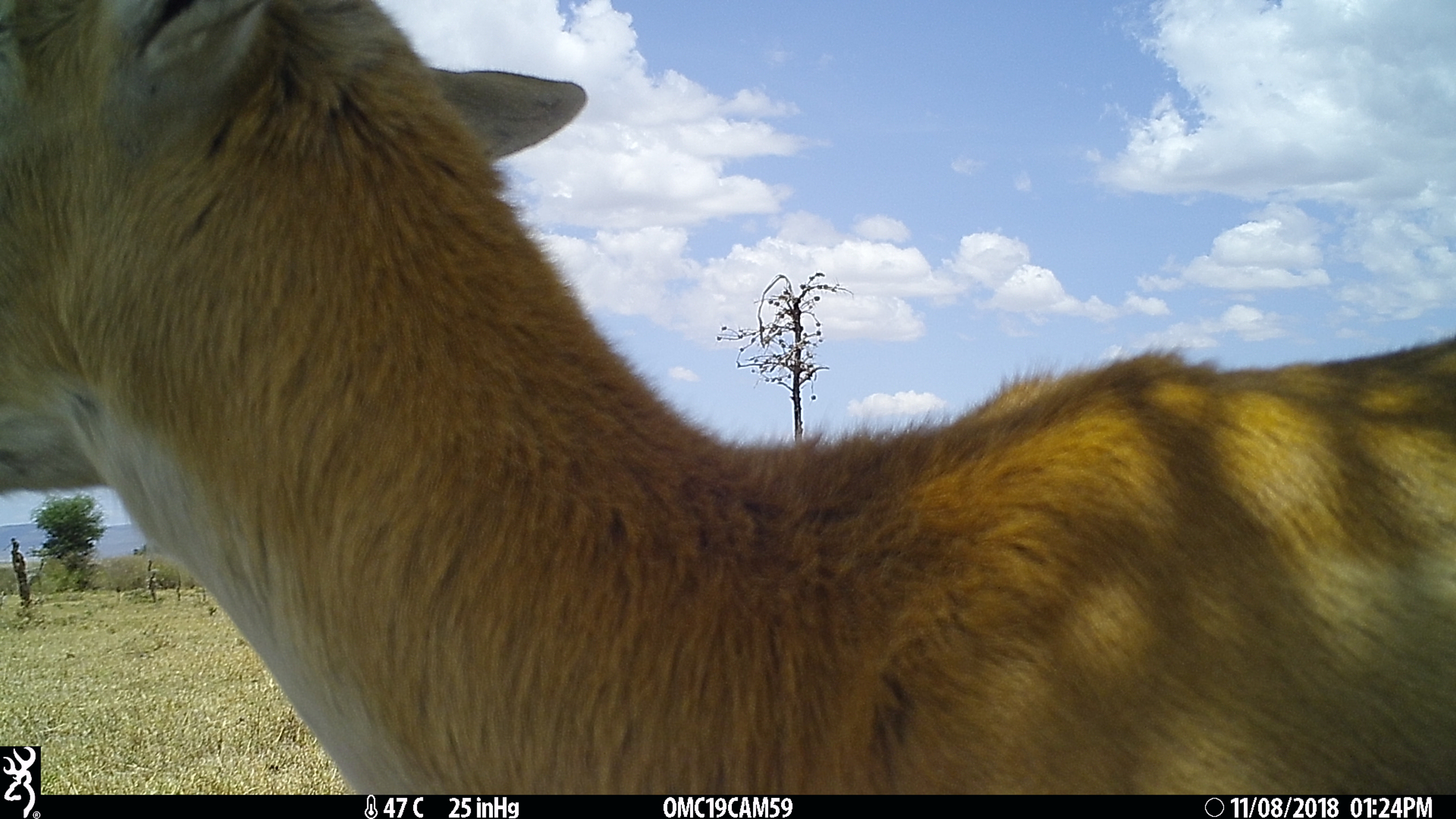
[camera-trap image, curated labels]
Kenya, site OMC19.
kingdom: Animalia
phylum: Chordata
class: Mammalia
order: Artiodactyla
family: Bovidae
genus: Eudorcas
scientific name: Eudorcas thomsonii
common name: thomon's gazelle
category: gazelle thomsons